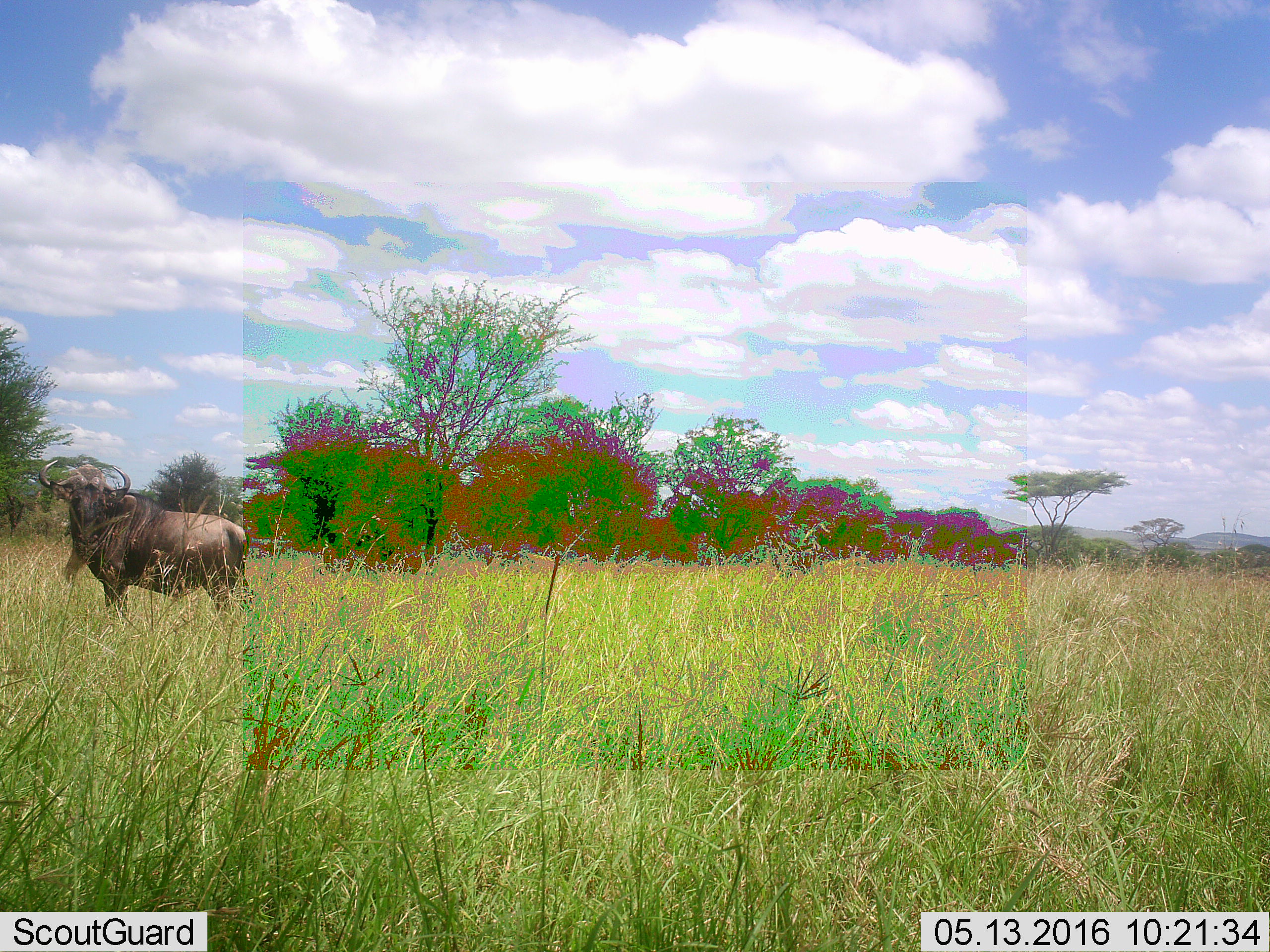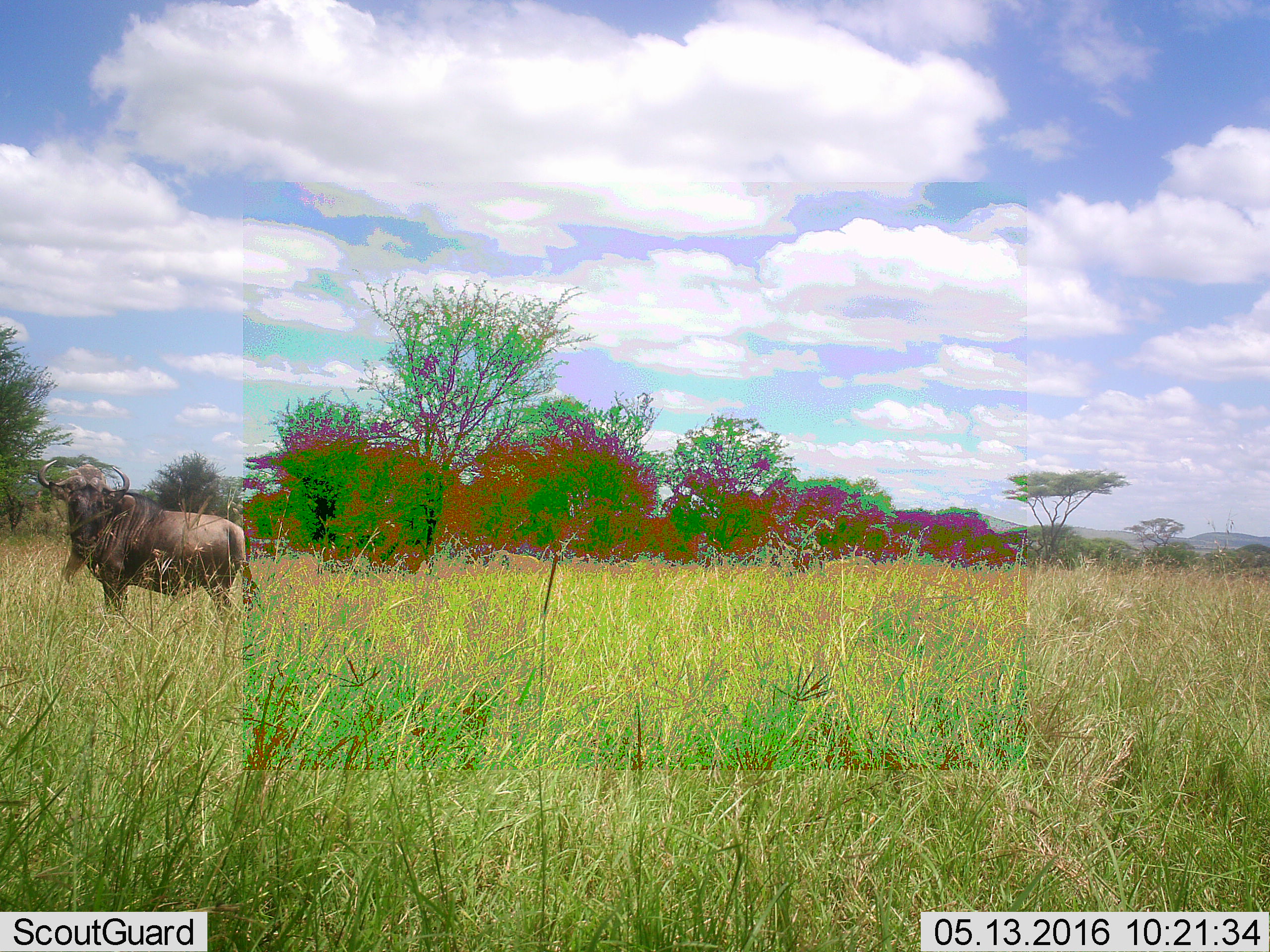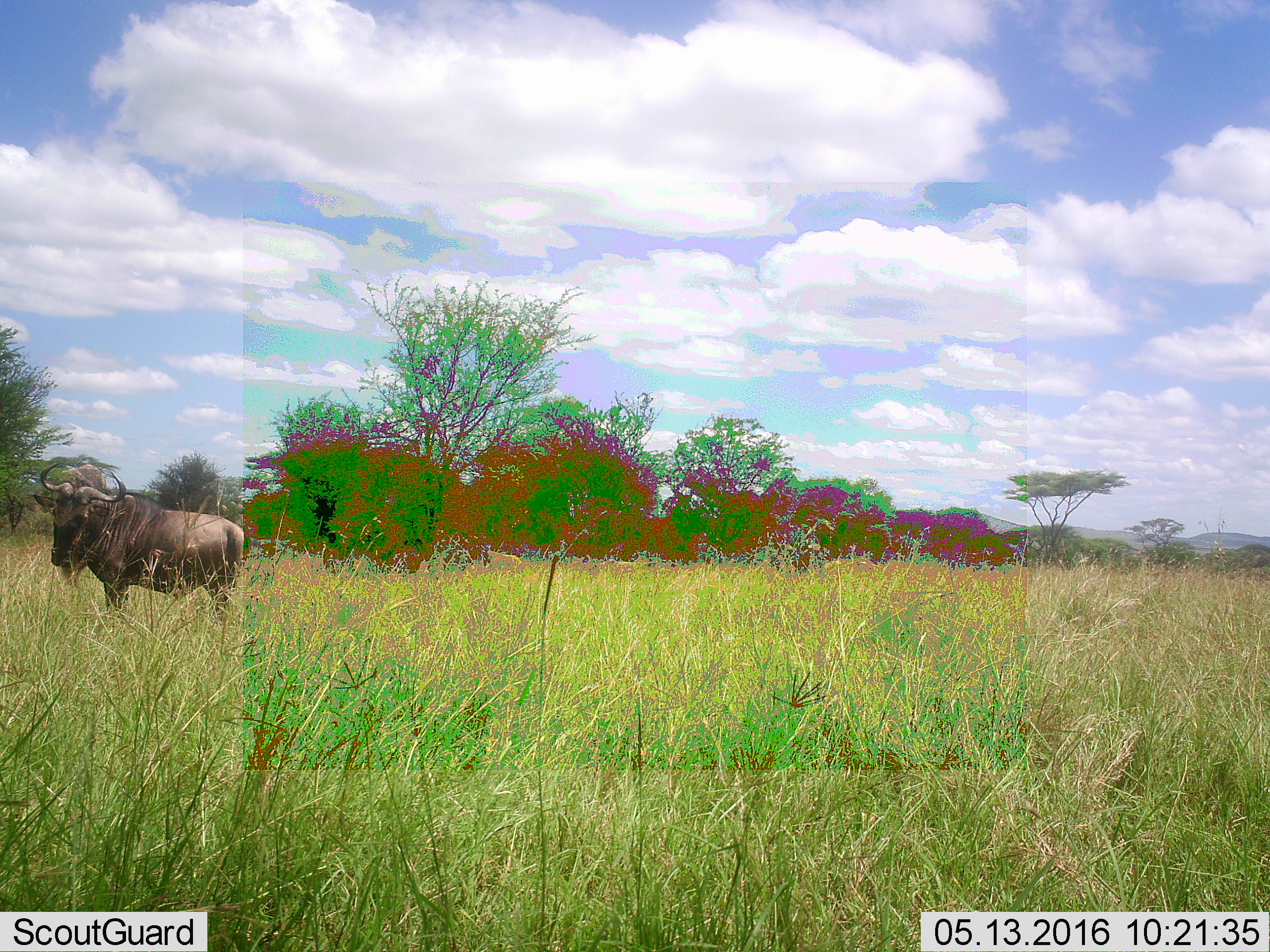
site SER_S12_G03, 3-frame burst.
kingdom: Animalia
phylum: Chordata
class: Mammalia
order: Artiodactyla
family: Bovidae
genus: Connochaetes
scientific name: Connochaetes taurinus taurinus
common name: blue wildebeest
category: wildebeestblue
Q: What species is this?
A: Wildebeestblue (blue wildebeest) (Connochaetes taurinus taurinus).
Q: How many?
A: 1.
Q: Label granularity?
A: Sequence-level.